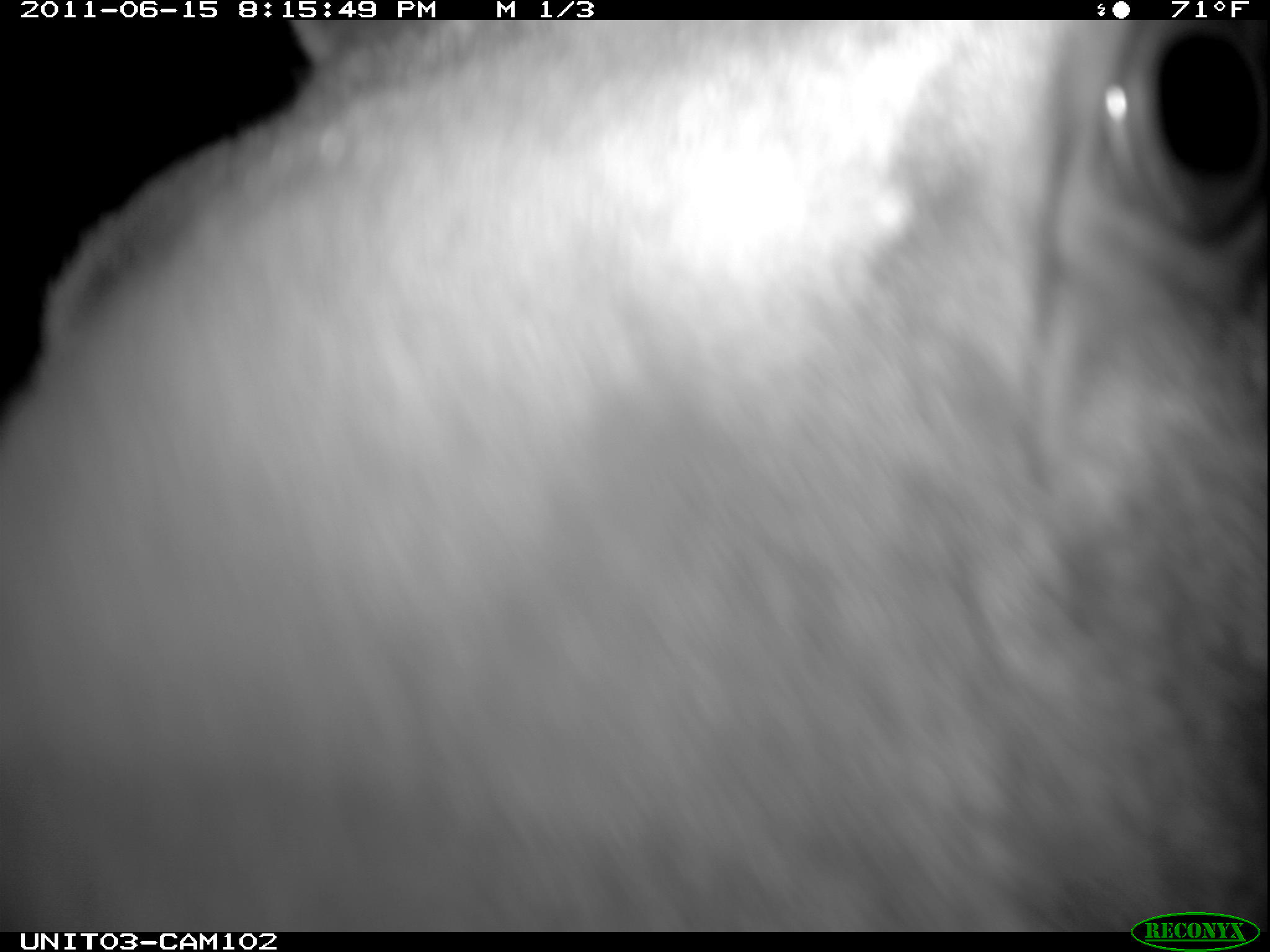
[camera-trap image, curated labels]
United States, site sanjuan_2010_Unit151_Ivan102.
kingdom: Animalia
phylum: Chordata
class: Mammalia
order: Artiodactyla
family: Cervidae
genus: Cervus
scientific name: Cervus elaphus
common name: red deer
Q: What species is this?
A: Cervus elaphus (red deer).